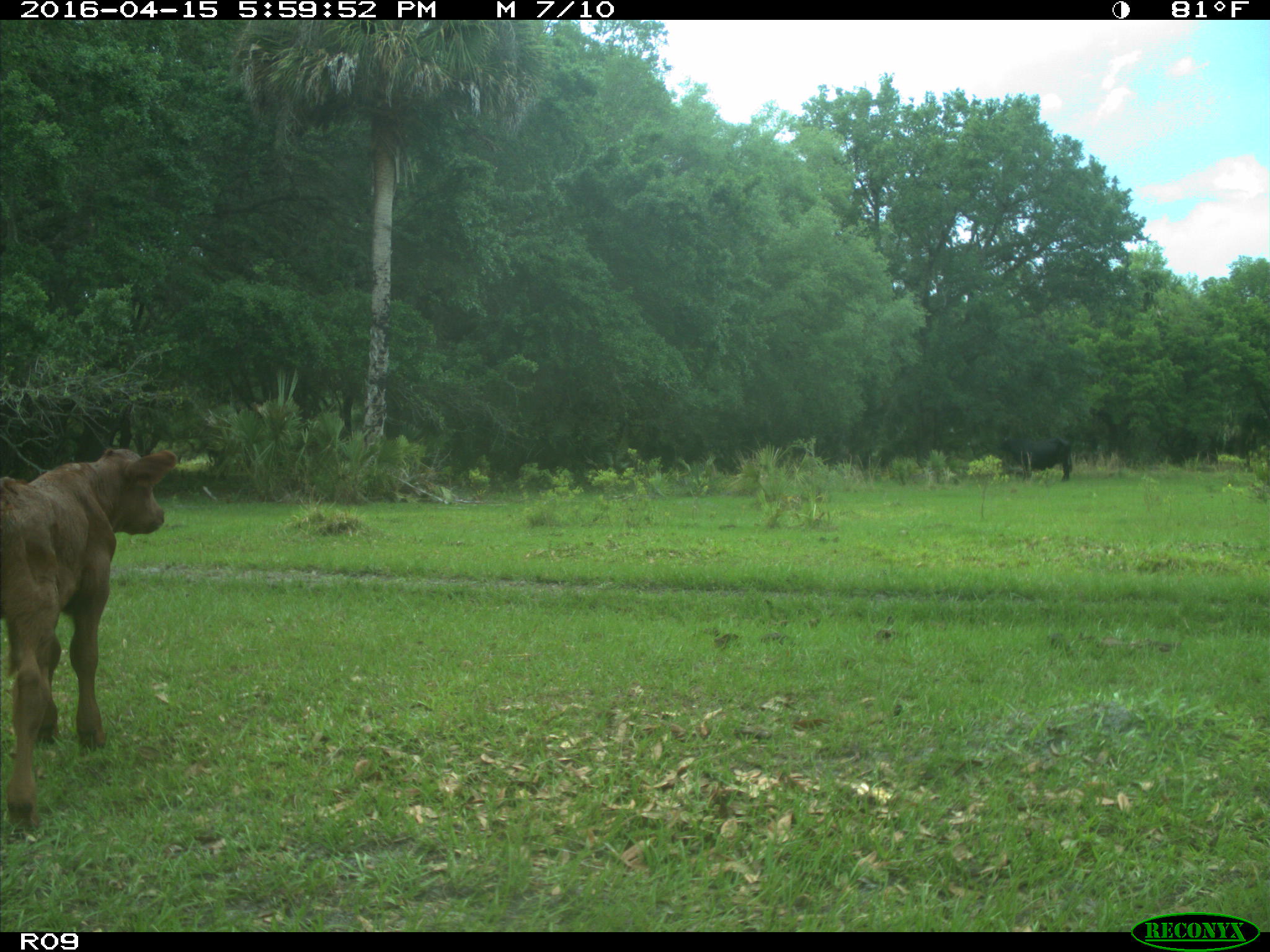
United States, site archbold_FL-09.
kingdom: Animalia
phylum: Chordata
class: Mammalia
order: Artiodactyla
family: Bovidae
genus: Bos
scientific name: Bos taurus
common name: domestic cow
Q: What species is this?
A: Bos taurus (domestic cow).